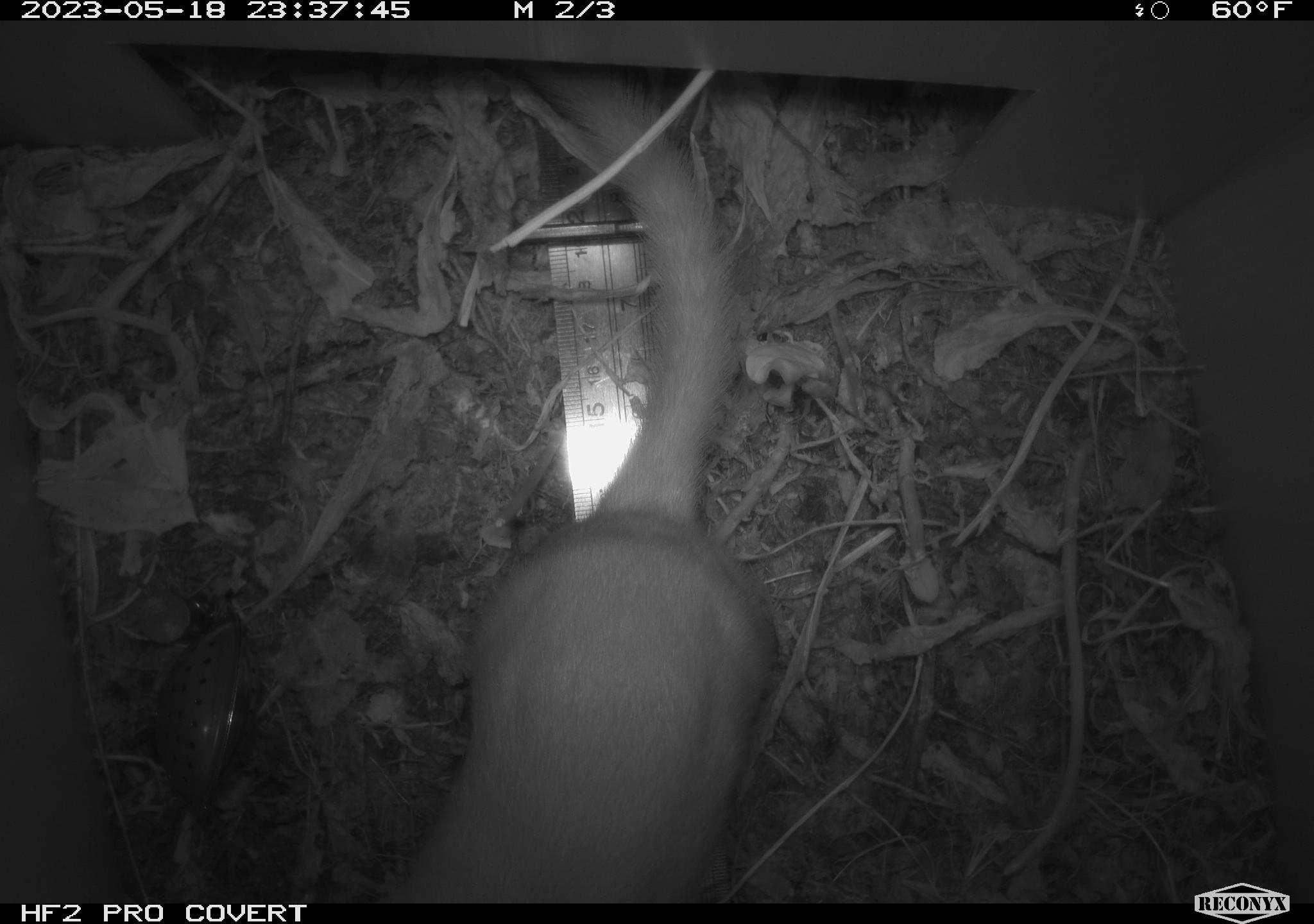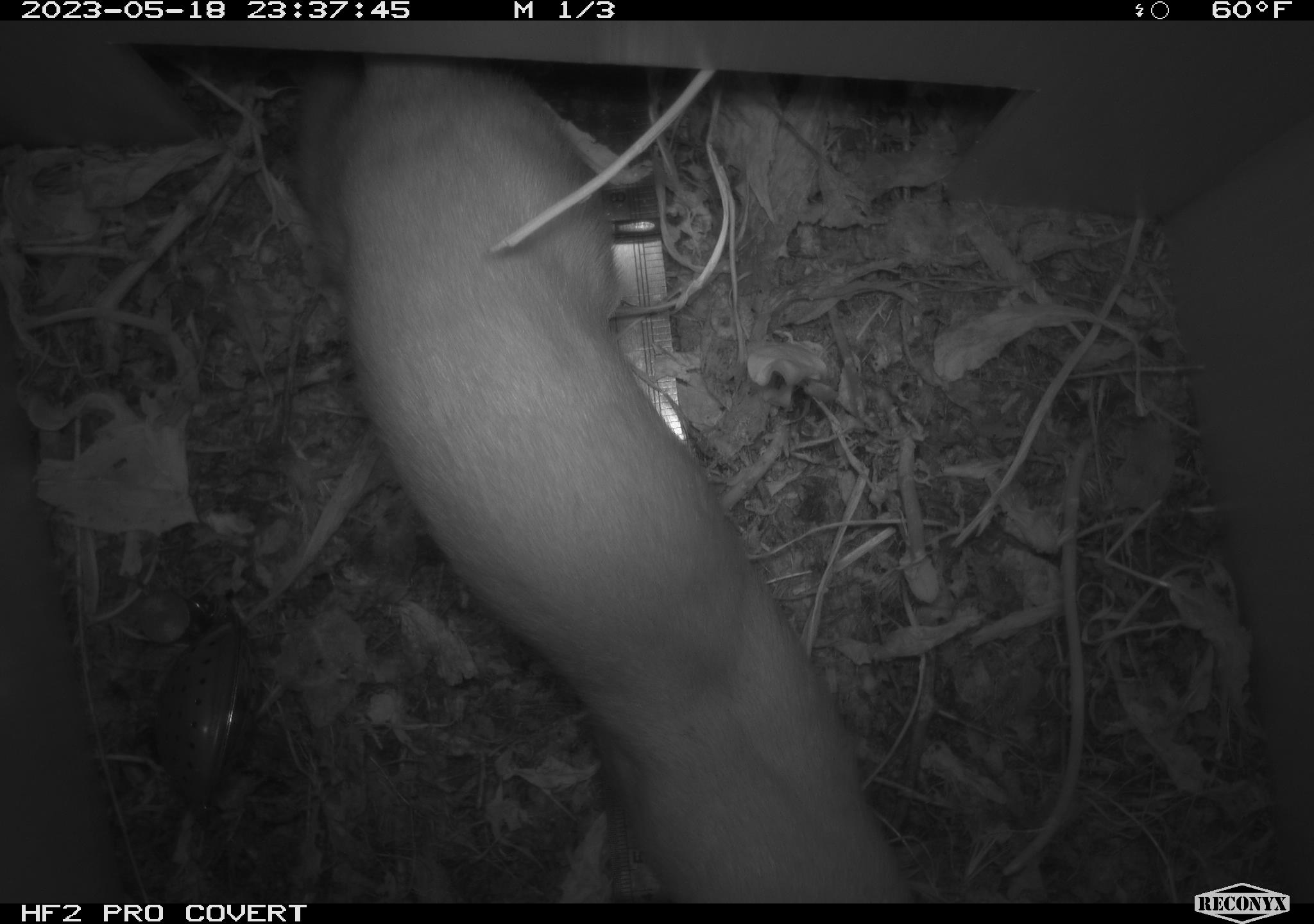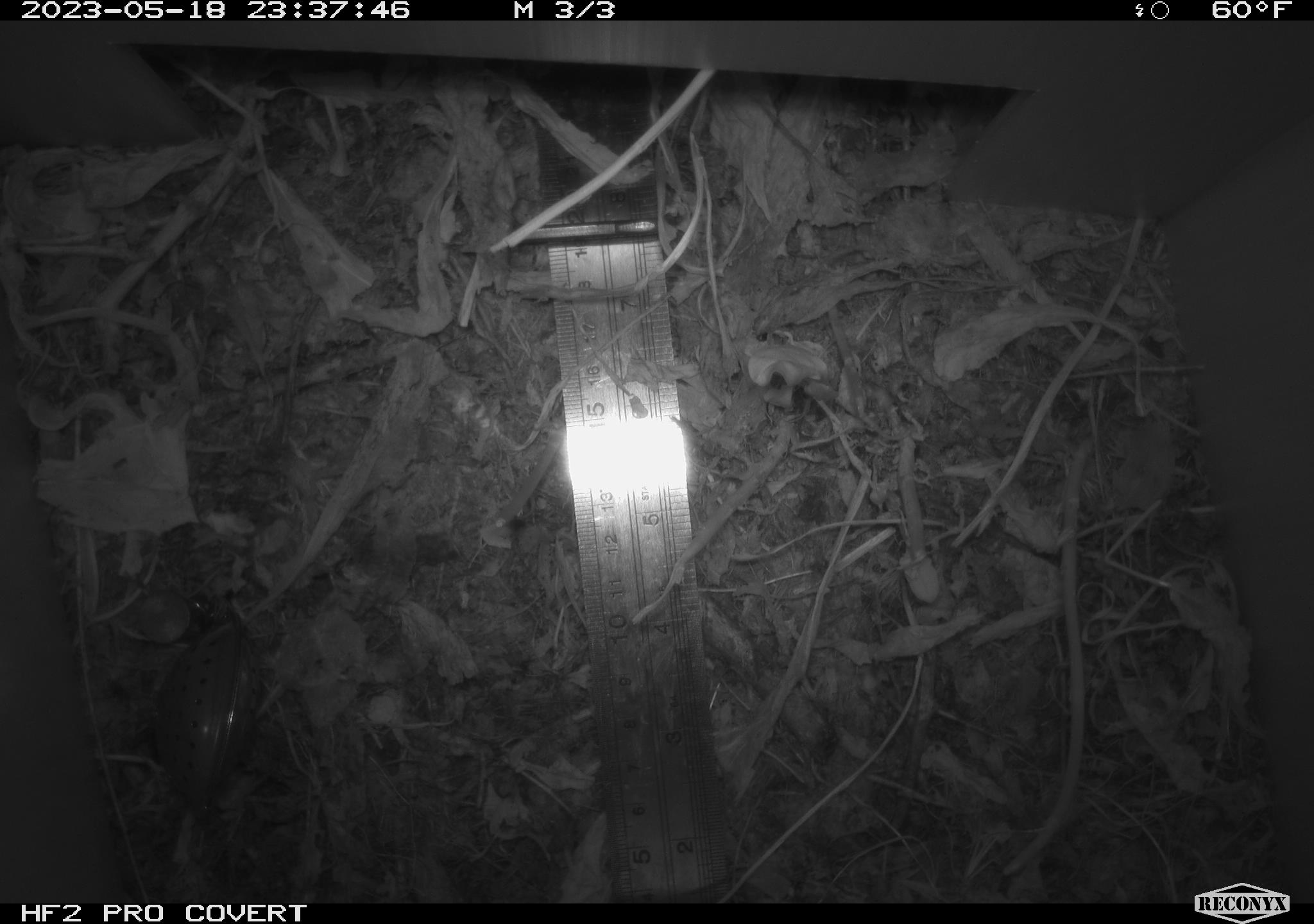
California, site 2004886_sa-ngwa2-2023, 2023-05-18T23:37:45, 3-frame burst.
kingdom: Animalia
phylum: Chordata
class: Mammalia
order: Carnivora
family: Mustelidae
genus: Neogale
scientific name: Neogale frenata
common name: long-tailed weasel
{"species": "long-tailed weasel (Neogale frenata)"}